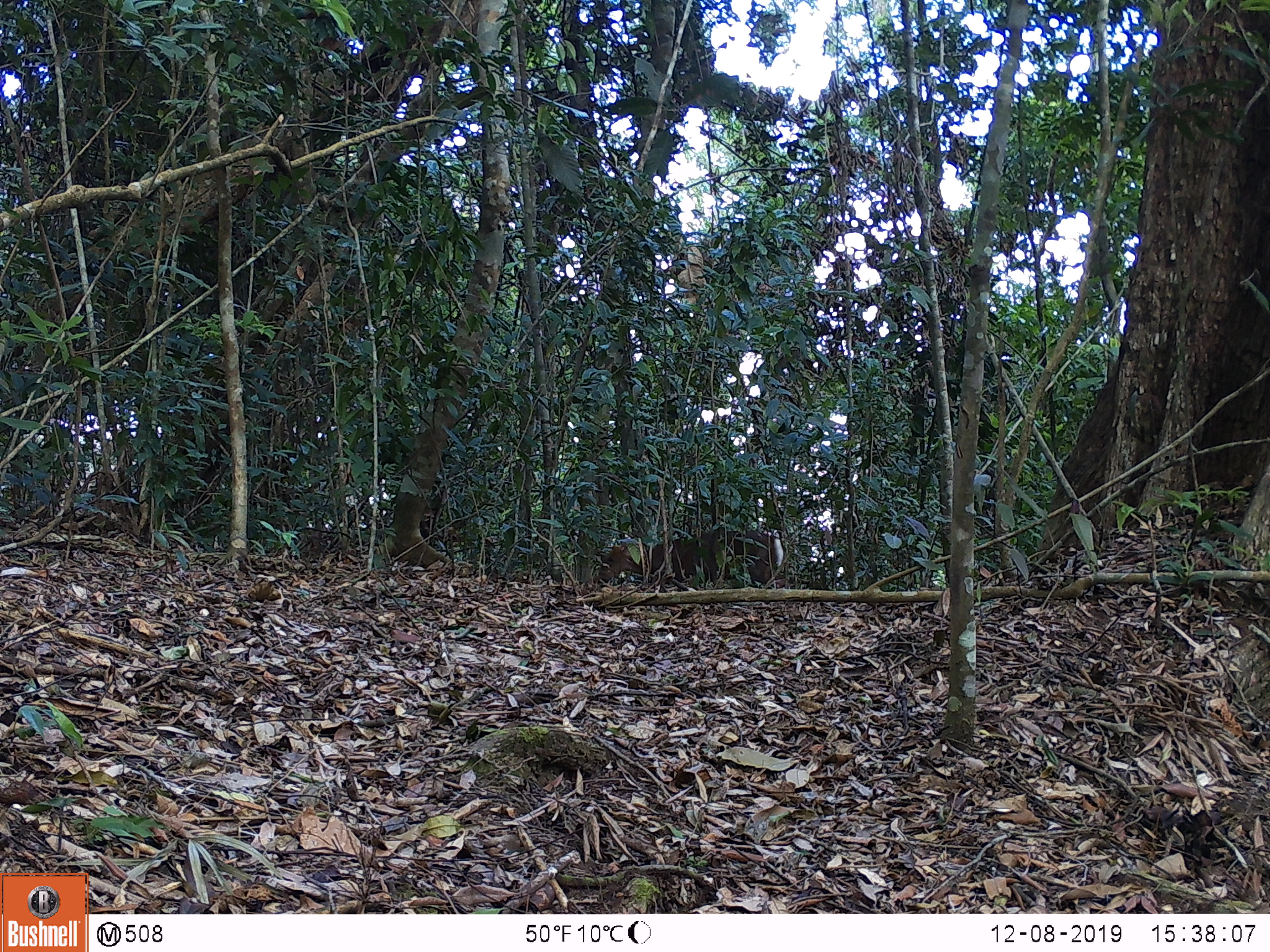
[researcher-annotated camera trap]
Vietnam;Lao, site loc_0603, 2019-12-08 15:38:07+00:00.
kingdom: Animalia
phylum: Chordata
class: Mammalia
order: Artiodactyla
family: Cervidae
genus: Muntiacus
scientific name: Muntiacus rooseveltorum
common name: roosevelt's muntjac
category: roosevelts muntjac group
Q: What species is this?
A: Roosevelts muntjac group (roosevelt's muntjac) (Muntiacus rooseveltorum).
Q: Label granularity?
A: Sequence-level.